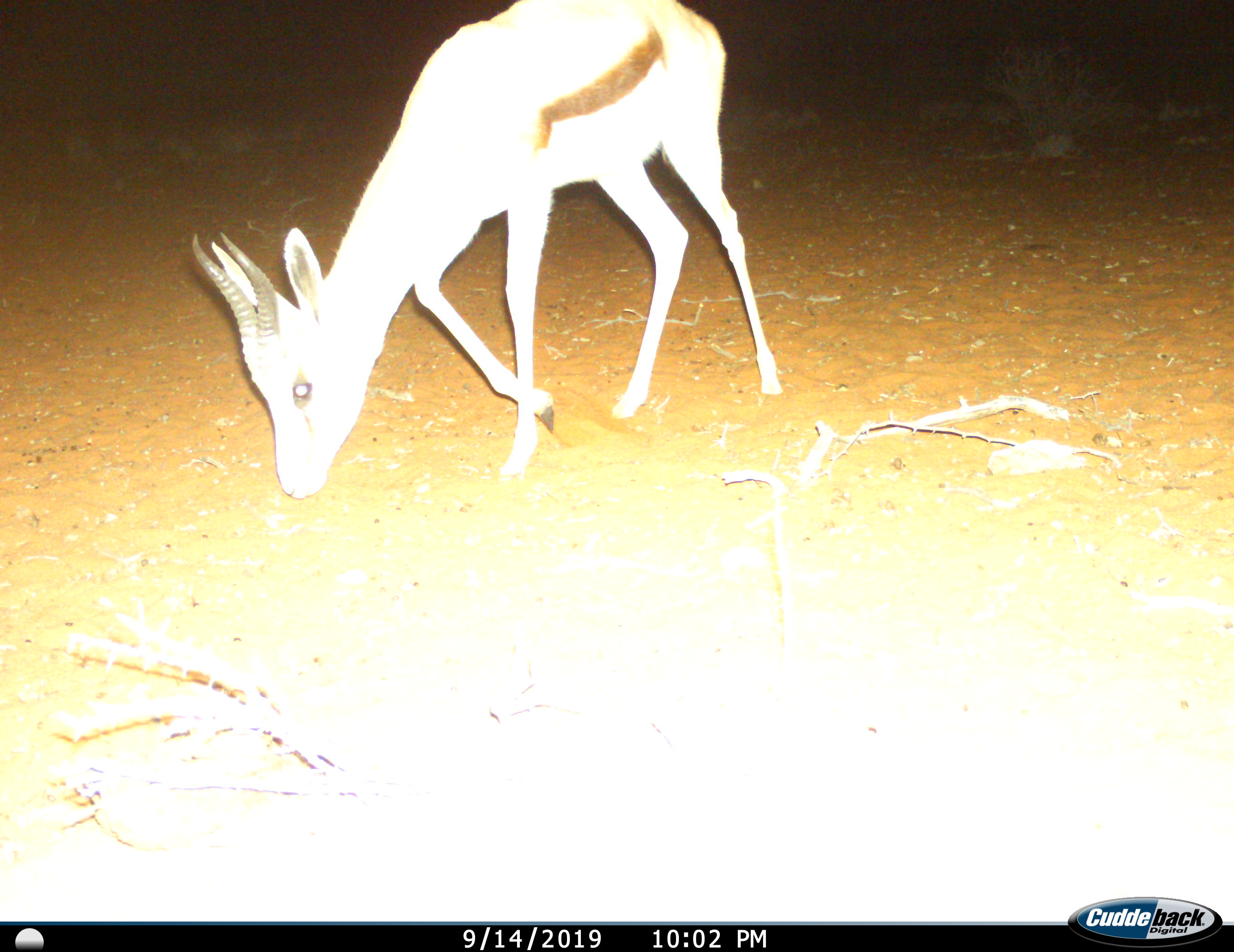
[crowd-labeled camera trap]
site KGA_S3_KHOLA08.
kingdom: Animalia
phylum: Chordata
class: Mammalia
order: Artiodactyla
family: Bovidae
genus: Antidorcas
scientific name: Antidorcas marsupialis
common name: springbok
Springbok (Antidorcas marsupialis), count 1. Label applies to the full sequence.